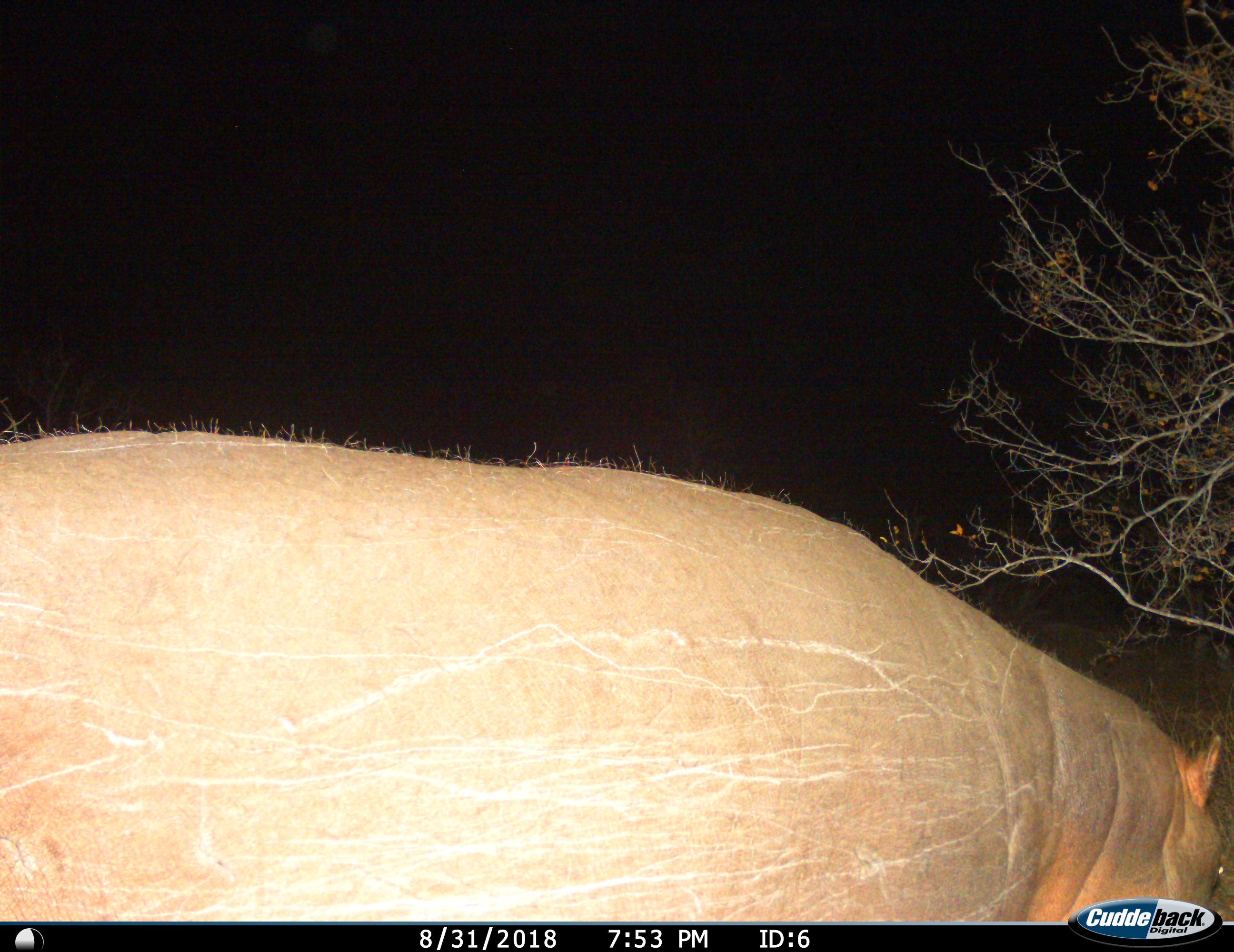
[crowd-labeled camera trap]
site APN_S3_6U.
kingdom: Animalia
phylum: Chordata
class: Mammalia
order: Artiodactyla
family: Hippopotamidae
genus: Hippopotamus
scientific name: Hippopotamus amphibius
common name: hippopotamus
Hippopotamus (Hippopotamus amphibius), count 1. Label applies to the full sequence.